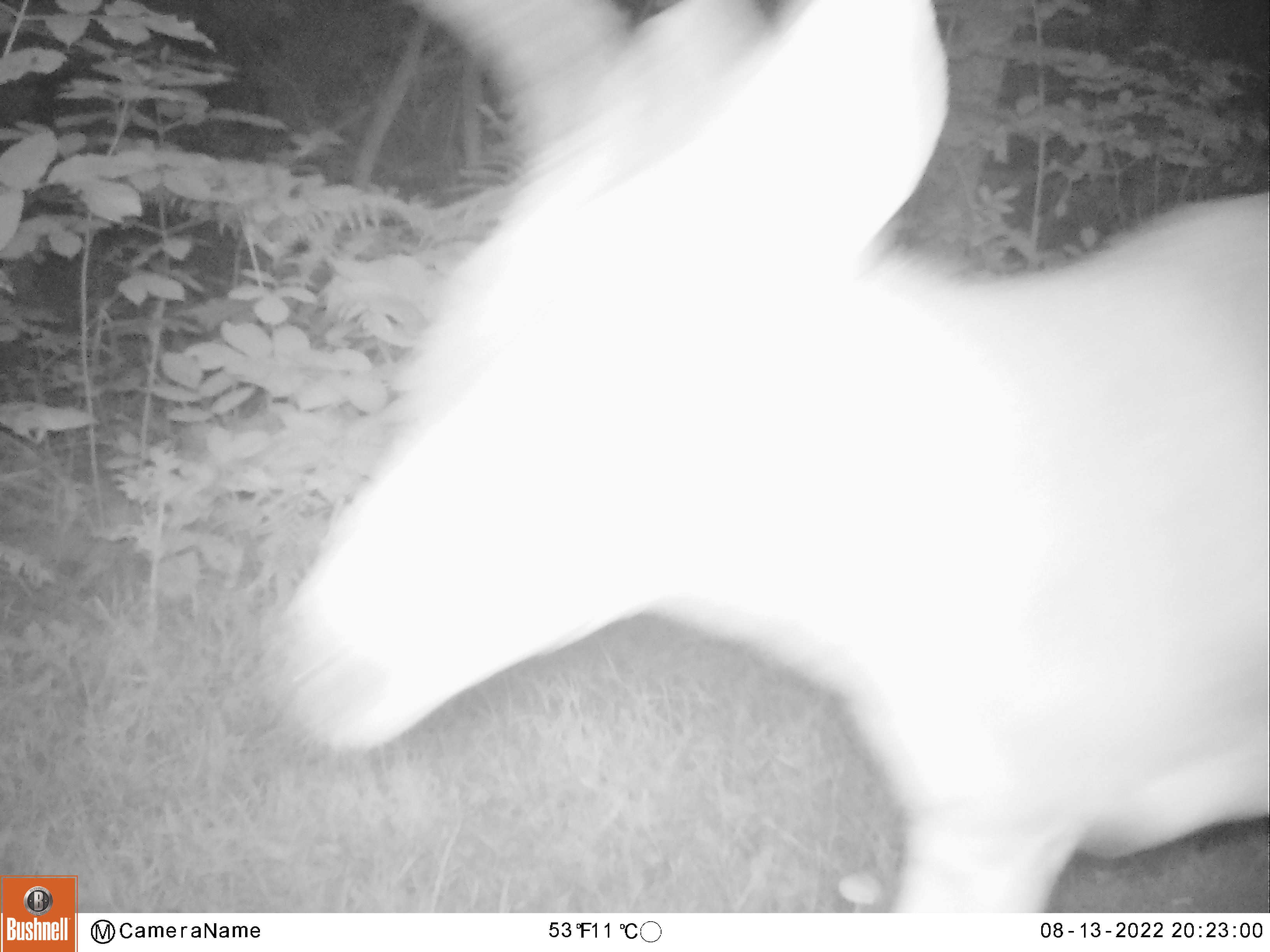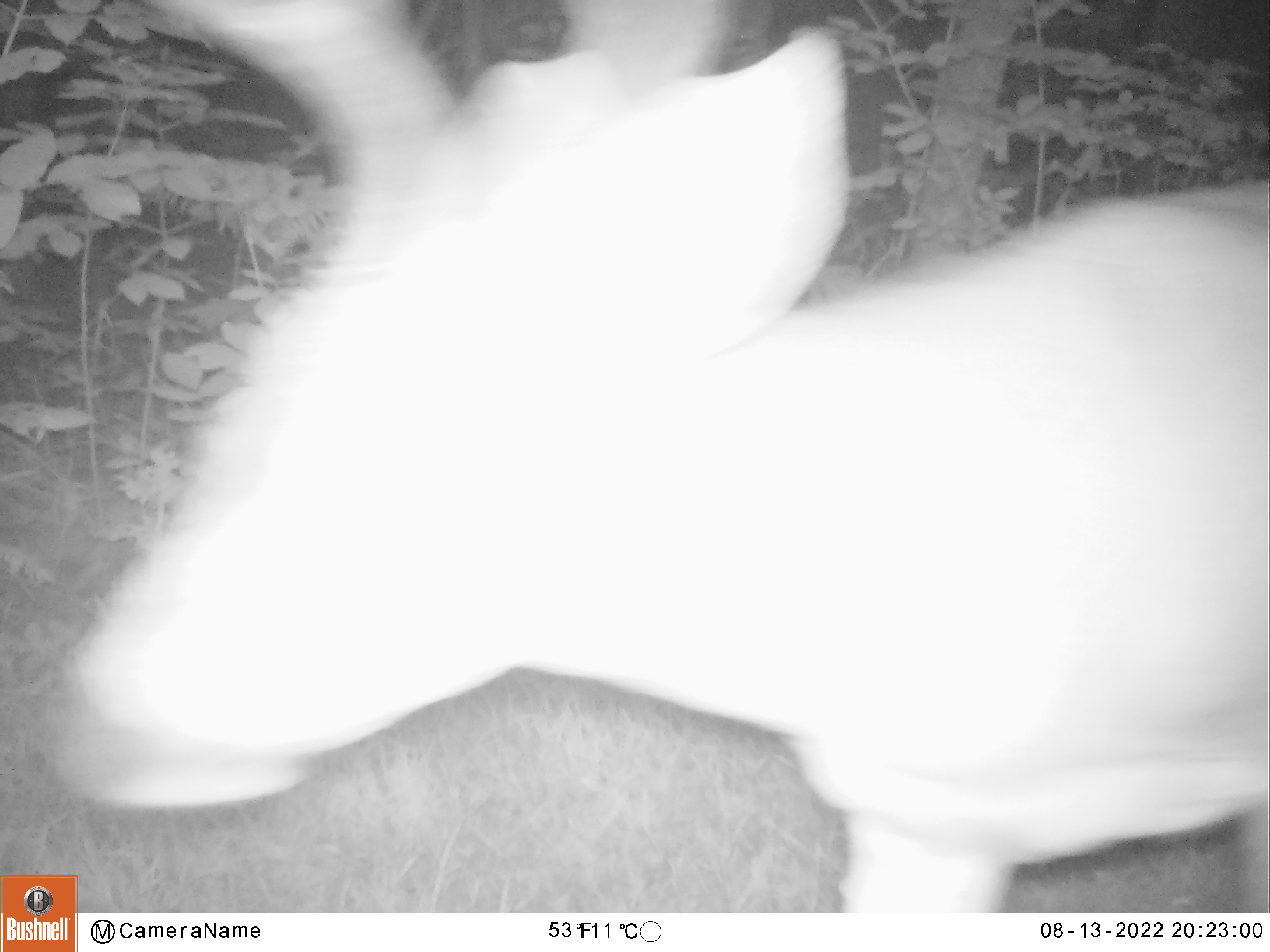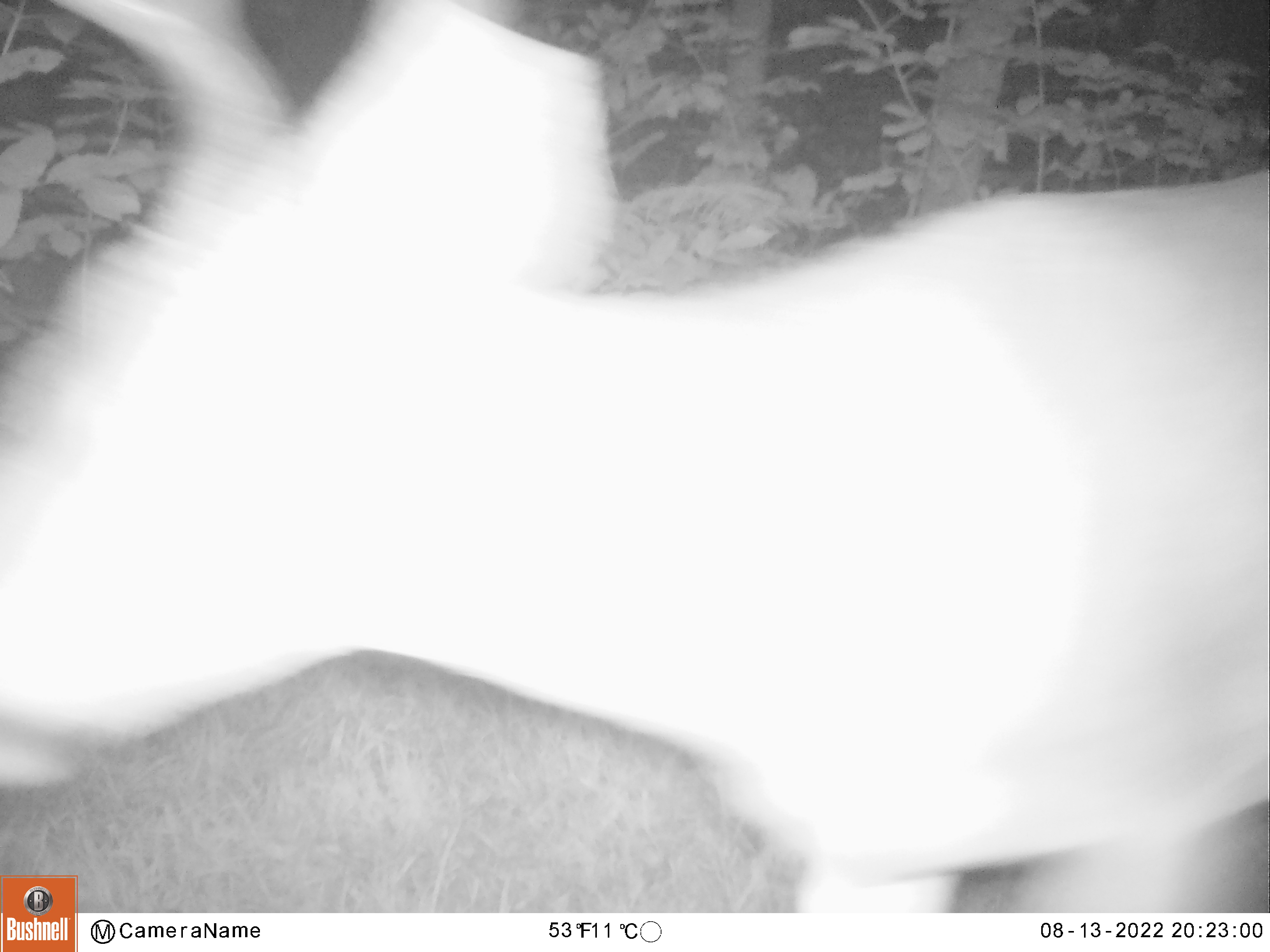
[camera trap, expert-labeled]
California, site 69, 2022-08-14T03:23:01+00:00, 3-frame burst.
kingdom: Animalia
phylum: Chordata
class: Mammalia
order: Artiodactyla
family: Cervidae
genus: Odocoileus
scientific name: Odocoileus hemionus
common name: mule deer